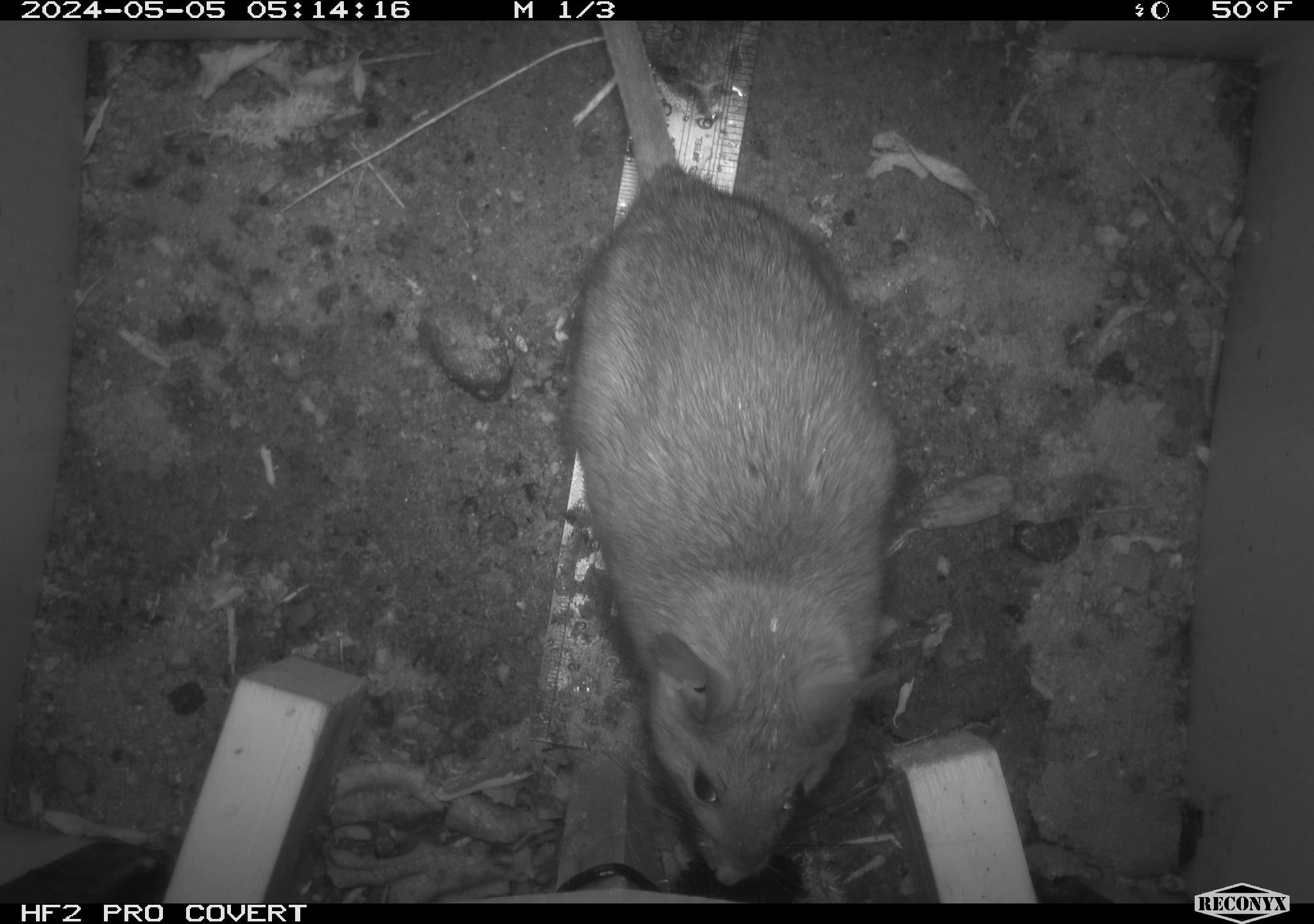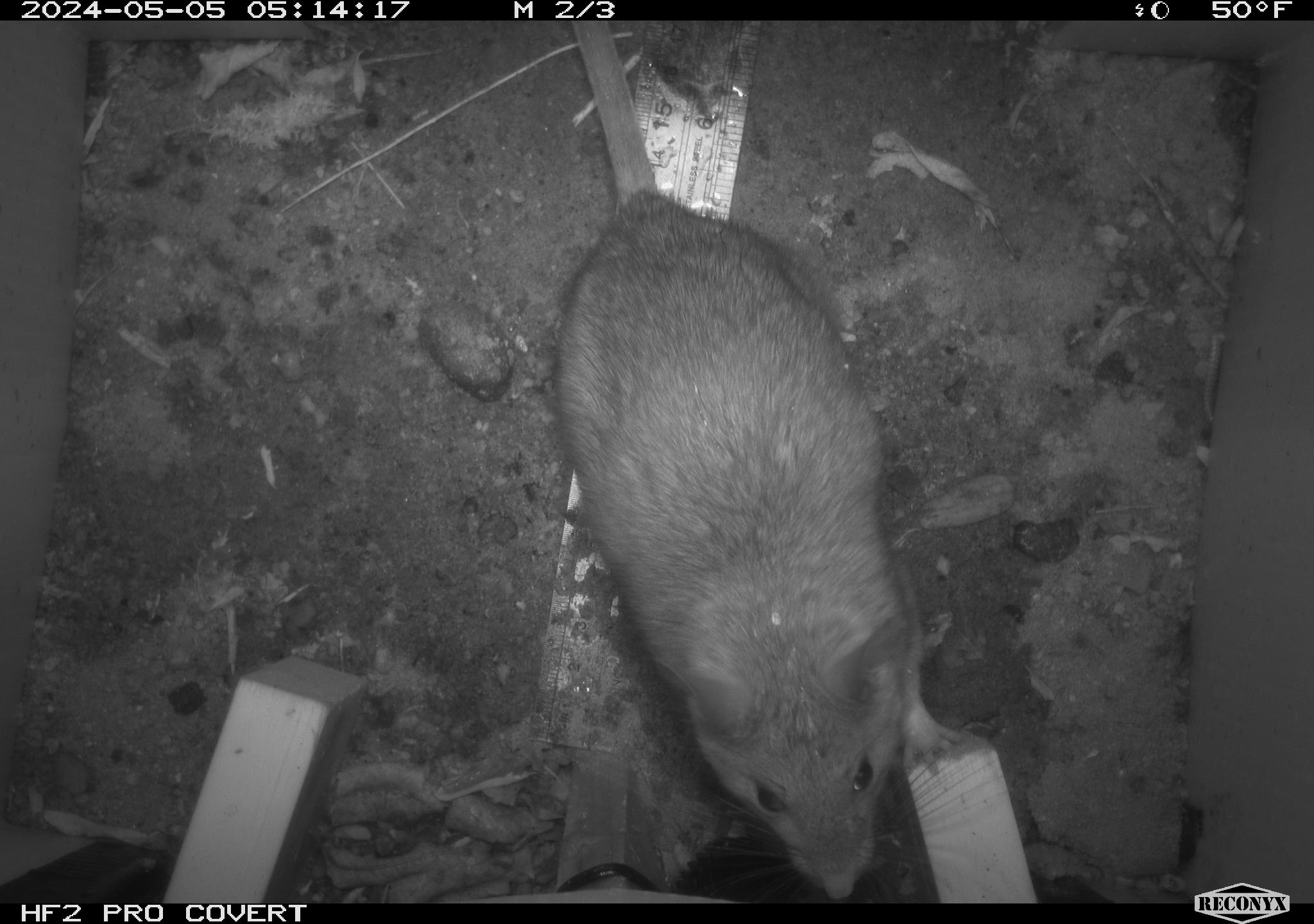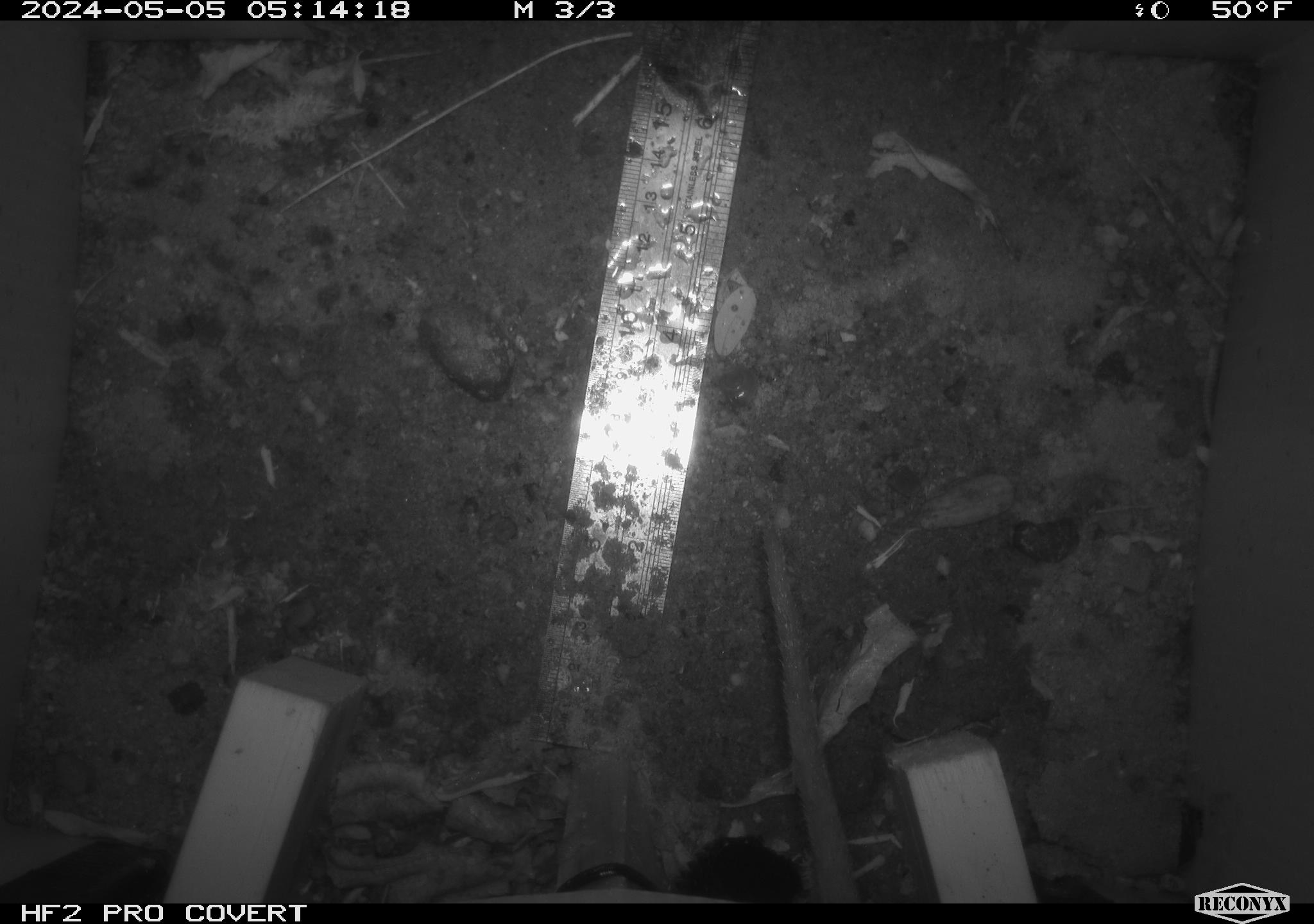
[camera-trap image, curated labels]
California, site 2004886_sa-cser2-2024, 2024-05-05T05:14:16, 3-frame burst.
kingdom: Animalia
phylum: Chordata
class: Mammalia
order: Rodentia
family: Muridae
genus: Rattus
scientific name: Rattus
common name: rat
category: rattus species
Rattus species (rat) (Rattus).